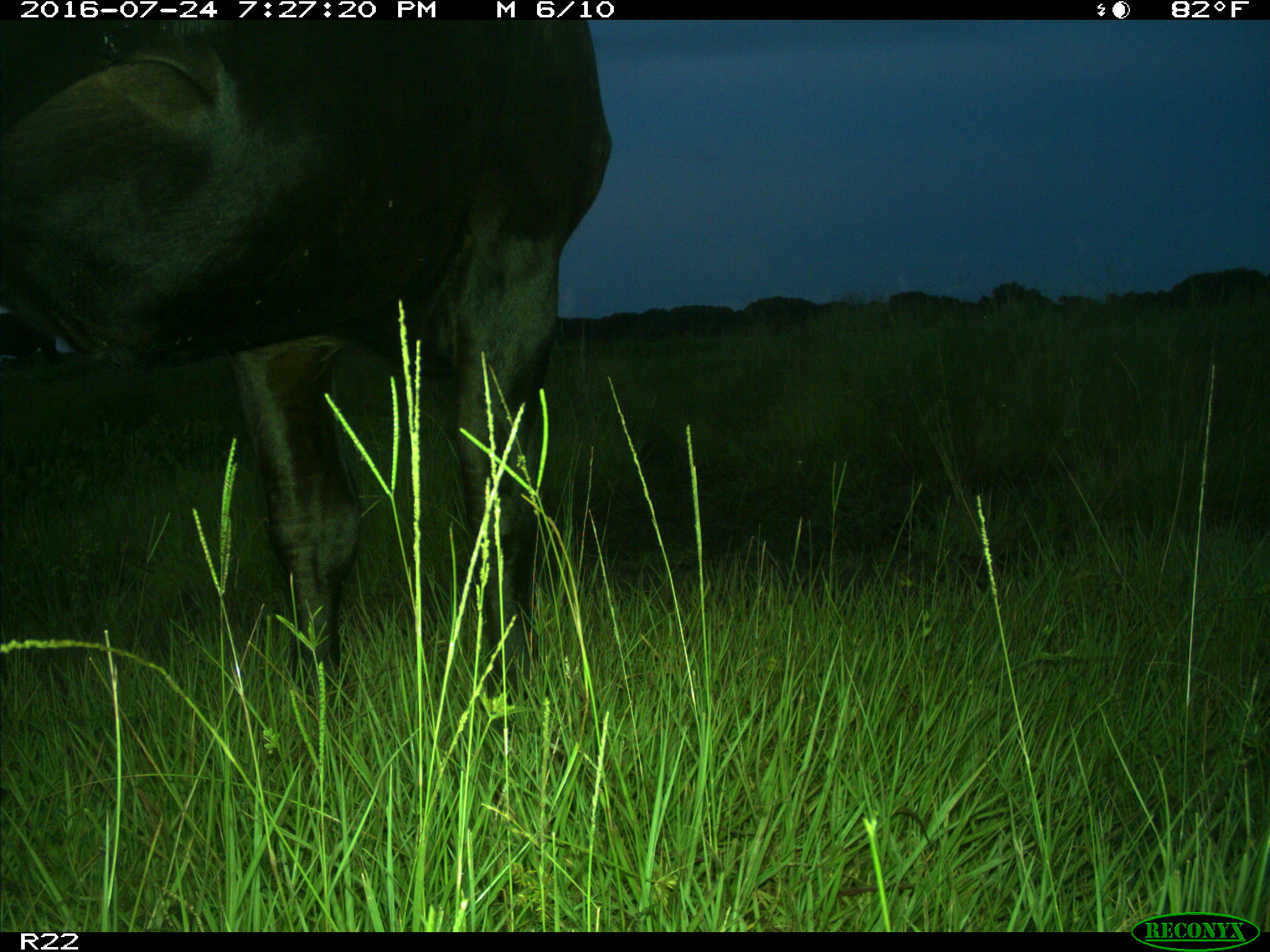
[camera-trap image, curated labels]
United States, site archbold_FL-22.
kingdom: Animalia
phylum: Chordata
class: Mammalia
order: Artiodactyla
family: Bovidae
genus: Bos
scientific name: Bos taurus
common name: domestic cow